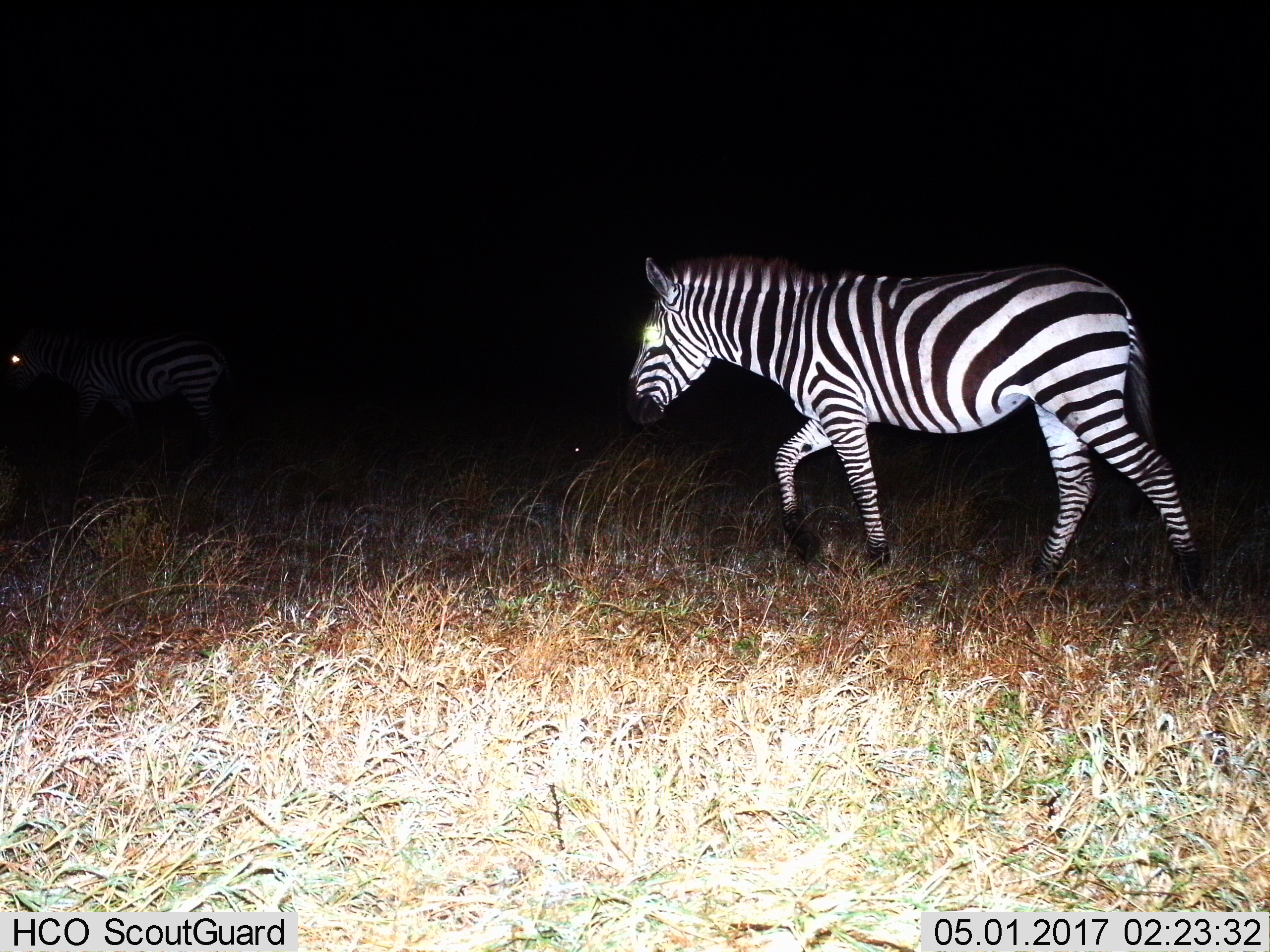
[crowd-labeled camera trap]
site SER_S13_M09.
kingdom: Animalia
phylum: Chordata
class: Mammalia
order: Perissodactyla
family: Equidae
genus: Equus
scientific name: Equus quagga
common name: plains zebra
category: zebraplains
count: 2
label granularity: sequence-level